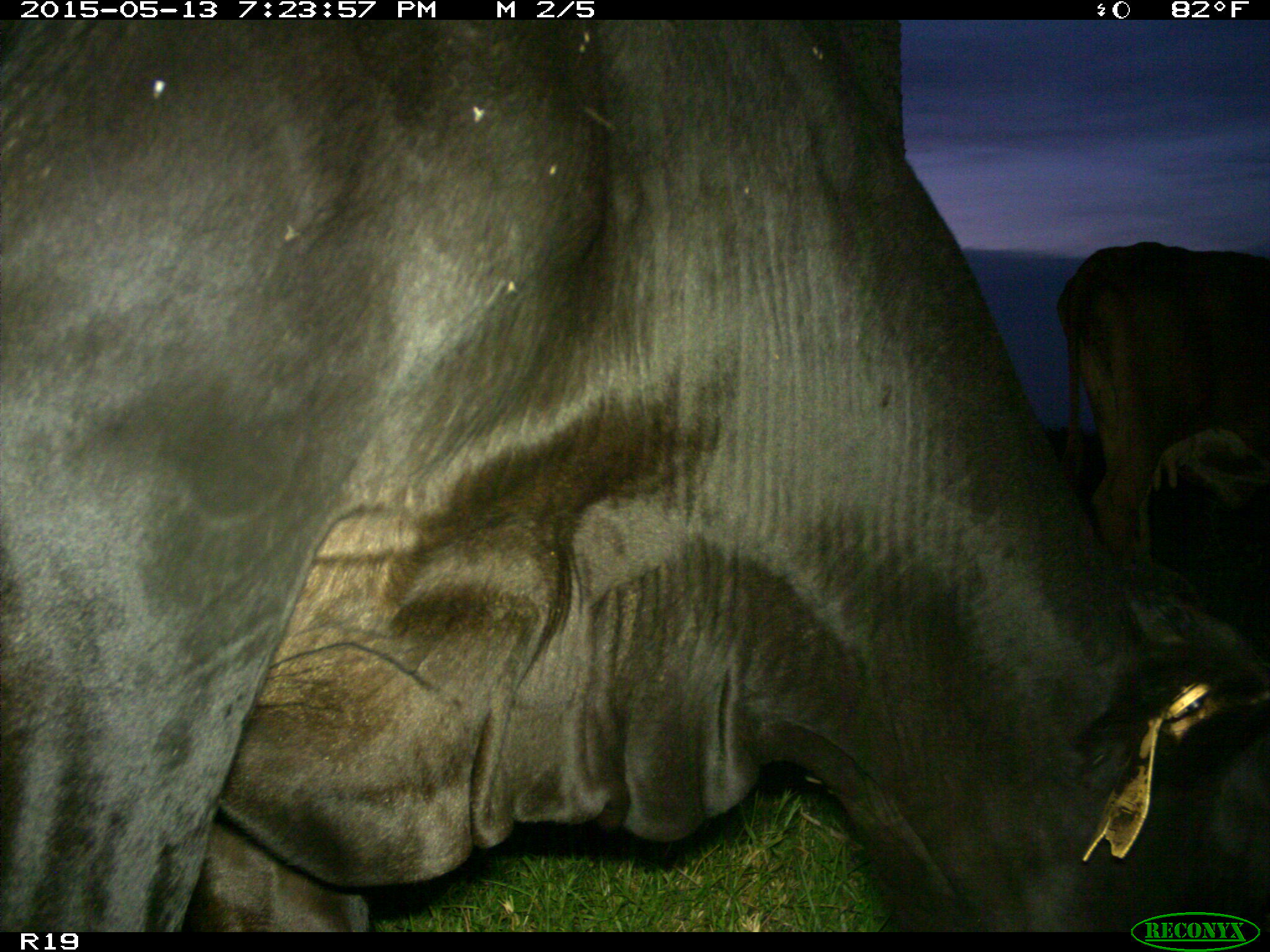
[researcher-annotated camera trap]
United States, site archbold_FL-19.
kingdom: Animalia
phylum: Chordata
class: Mammalia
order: Artiodactyla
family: Bovidae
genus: Bos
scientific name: Bos taurus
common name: domestic cow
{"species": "Bos taurus (domestic cow)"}